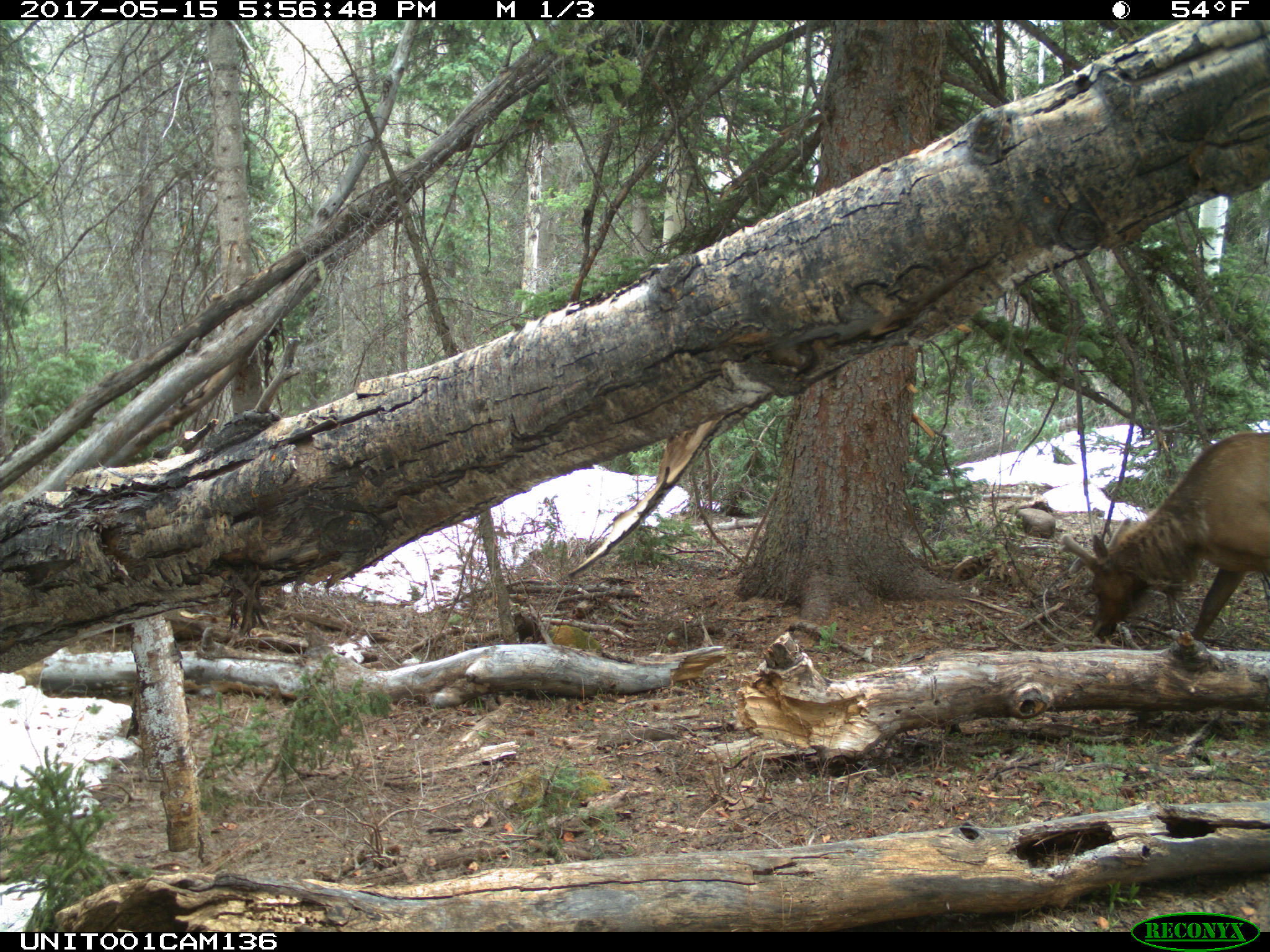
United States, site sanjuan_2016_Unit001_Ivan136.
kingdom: Animalia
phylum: Chordata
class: Mammalia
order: Artiodactyla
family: Cervidae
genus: Cervus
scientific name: Cervus elaphus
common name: red deer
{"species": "Cervus elaphus (red deer)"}